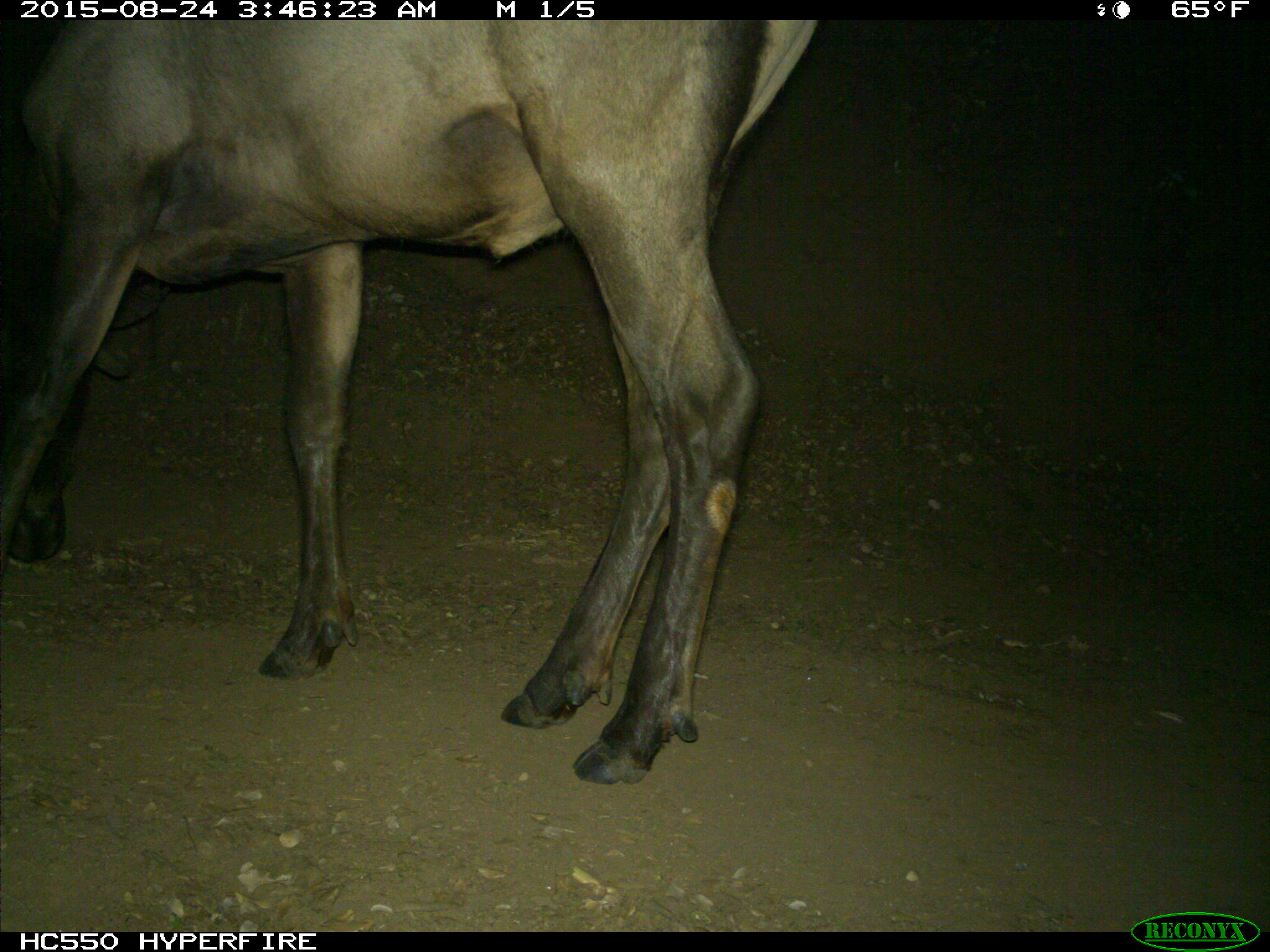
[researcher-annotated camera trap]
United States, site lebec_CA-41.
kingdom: Animalia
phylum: Chordata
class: Mammalia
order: Artiodactyla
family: Cervidae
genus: Cervus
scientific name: Cervus canadensis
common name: elk